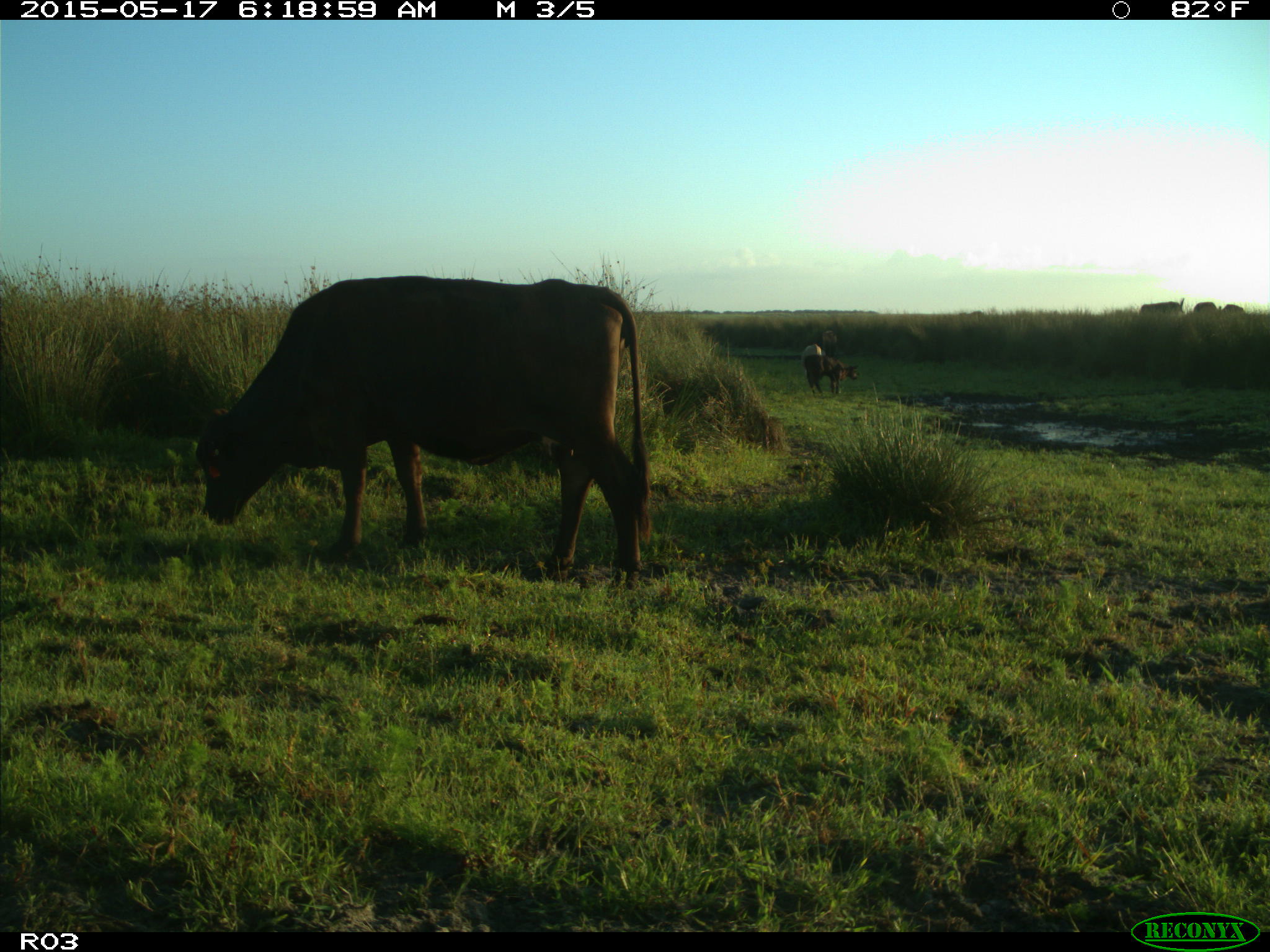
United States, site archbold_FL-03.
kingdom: Animalia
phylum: Chordata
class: Mammalia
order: Artiodactyla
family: Bovidae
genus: Bos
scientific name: Bos taurus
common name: domestic cow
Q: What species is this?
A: Bos taurus (domestic cow).